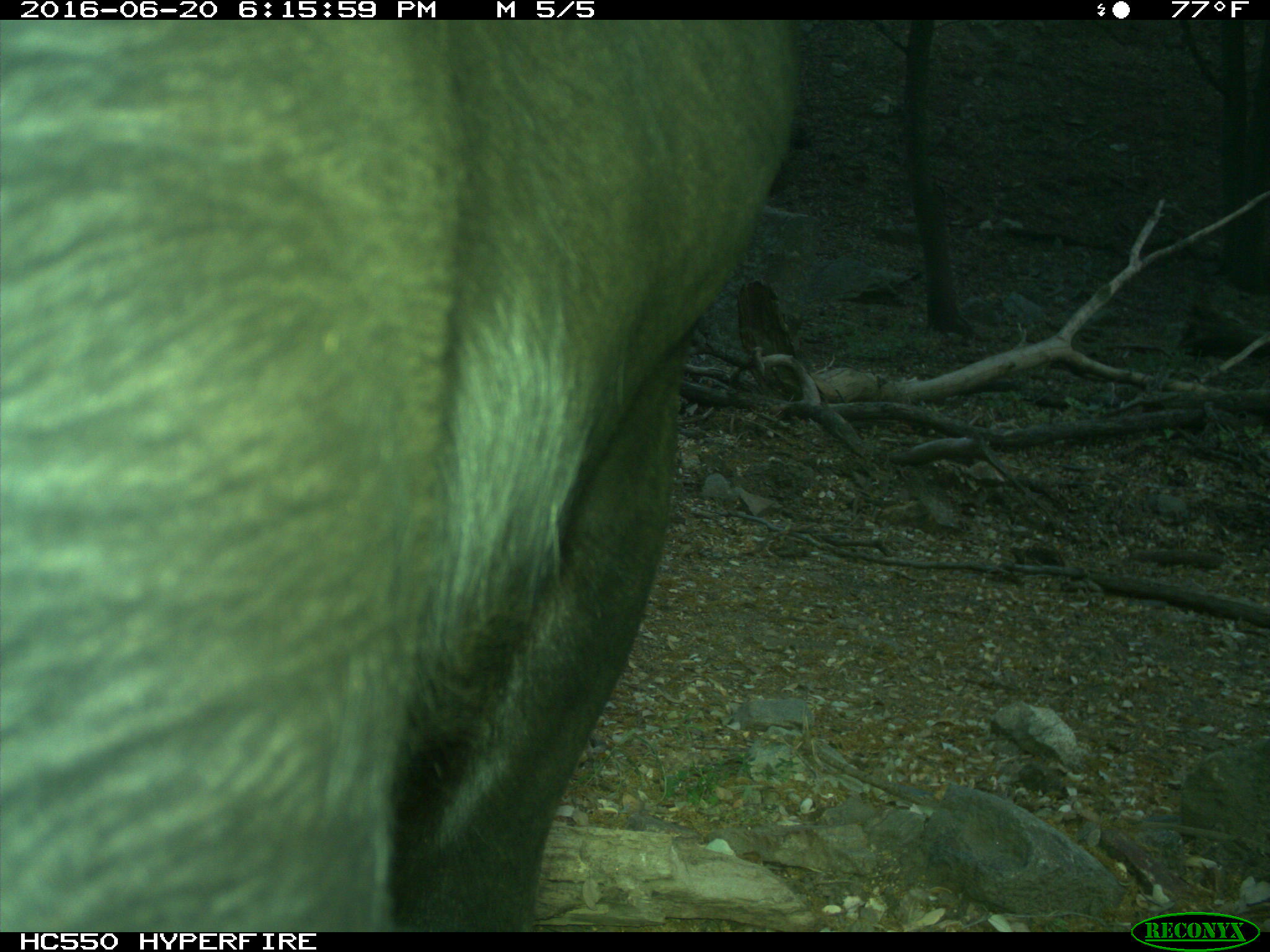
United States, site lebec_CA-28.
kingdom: Animalia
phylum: Chordata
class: Mammalia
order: Artiodactyla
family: Bovidae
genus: Bos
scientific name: Bos taurus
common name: domestic cow